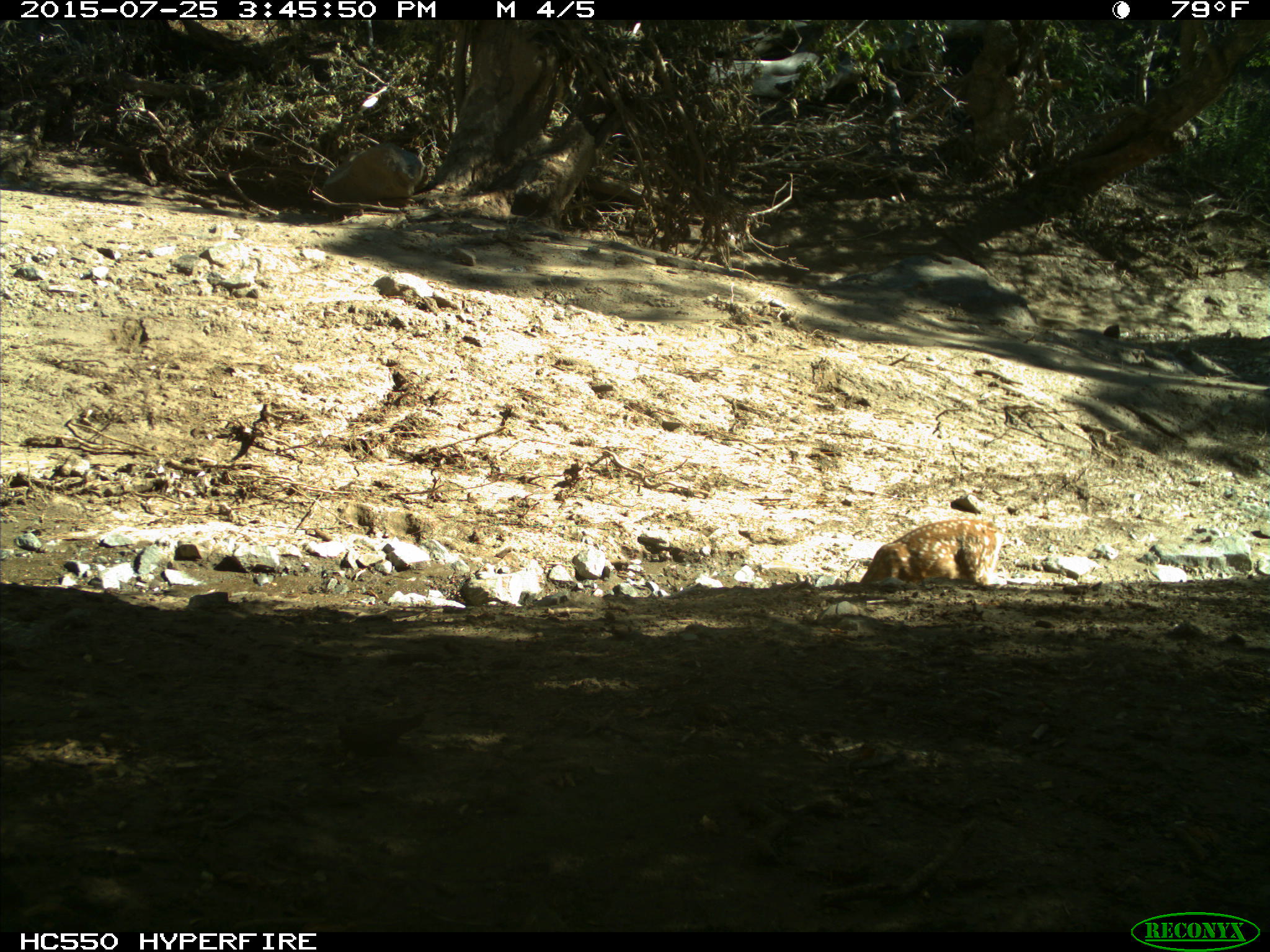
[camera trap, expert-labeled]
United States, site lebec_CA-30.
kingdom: Animalia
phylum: Chordata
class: Mammalia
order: Artiodactyla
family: Cervidae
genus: Odocoileus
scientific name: Odocoileus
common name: deer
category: unidentified deer